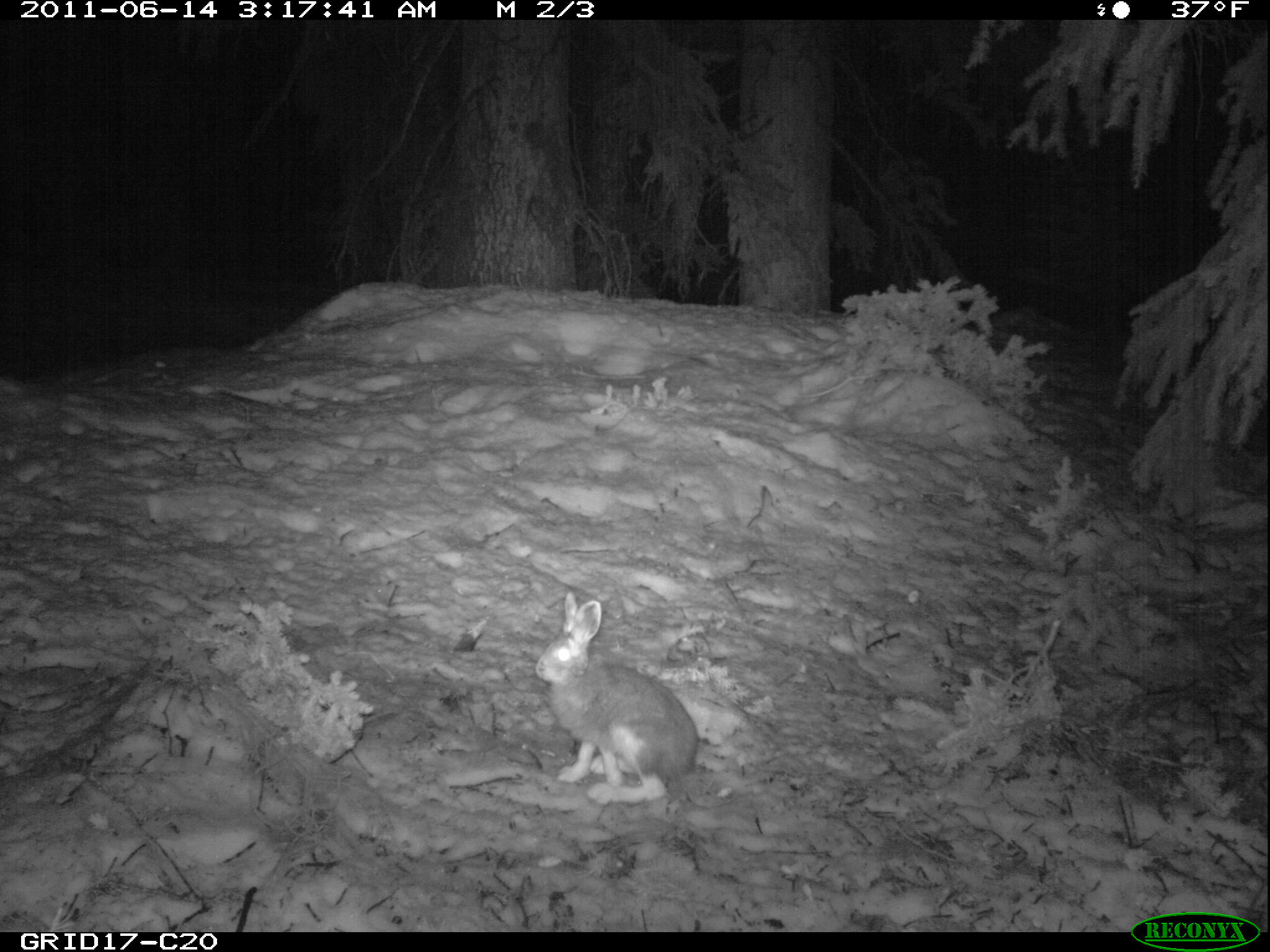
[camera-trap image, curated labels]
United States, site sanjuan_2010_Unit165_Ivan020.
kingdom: Animalia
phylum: Chordata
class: Mammalia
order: Lagomorpha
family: Leporidae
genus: Lepus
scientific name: Lepus americanus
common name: snowshoe hare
Lepus americanus (snowshoe hare).